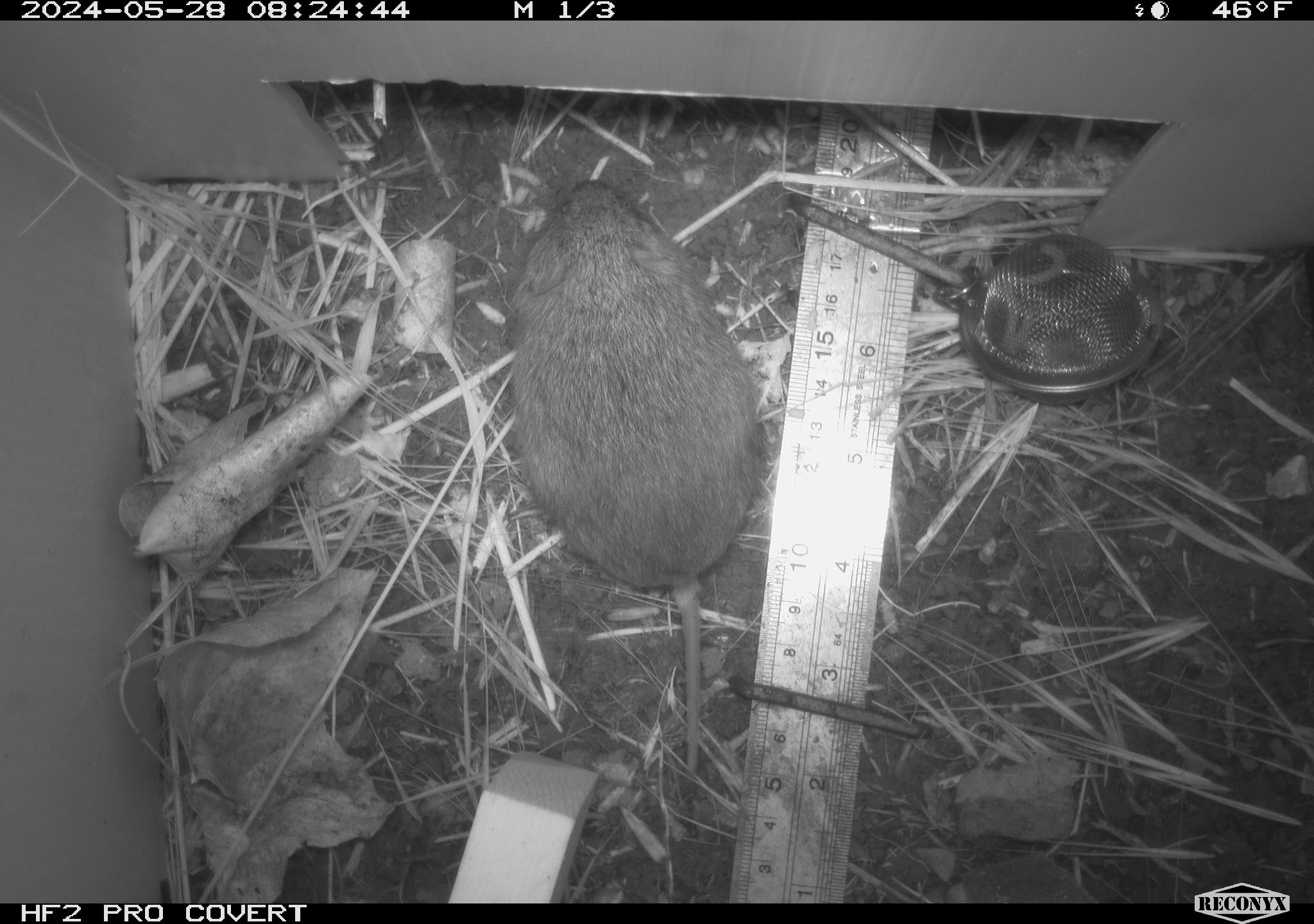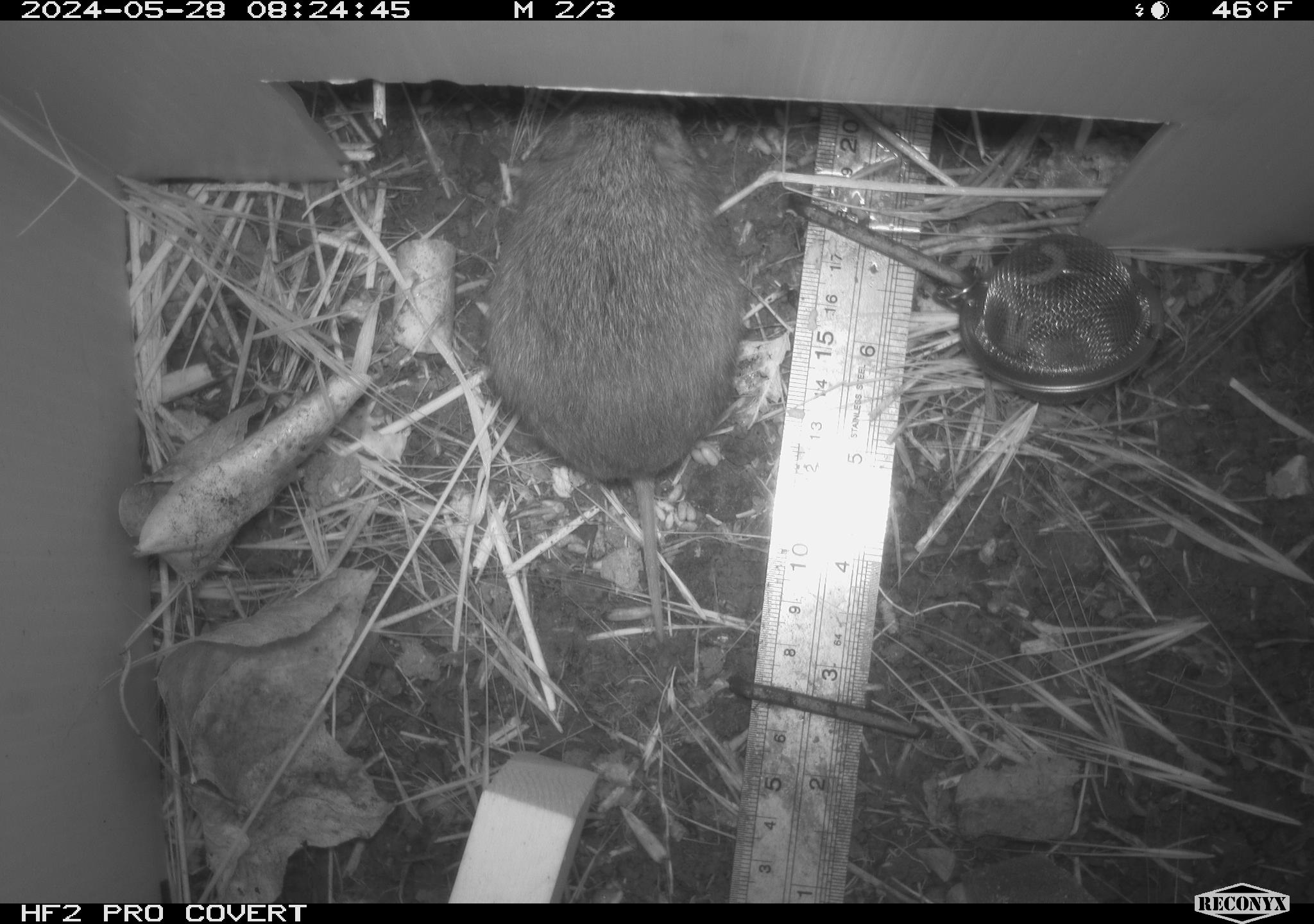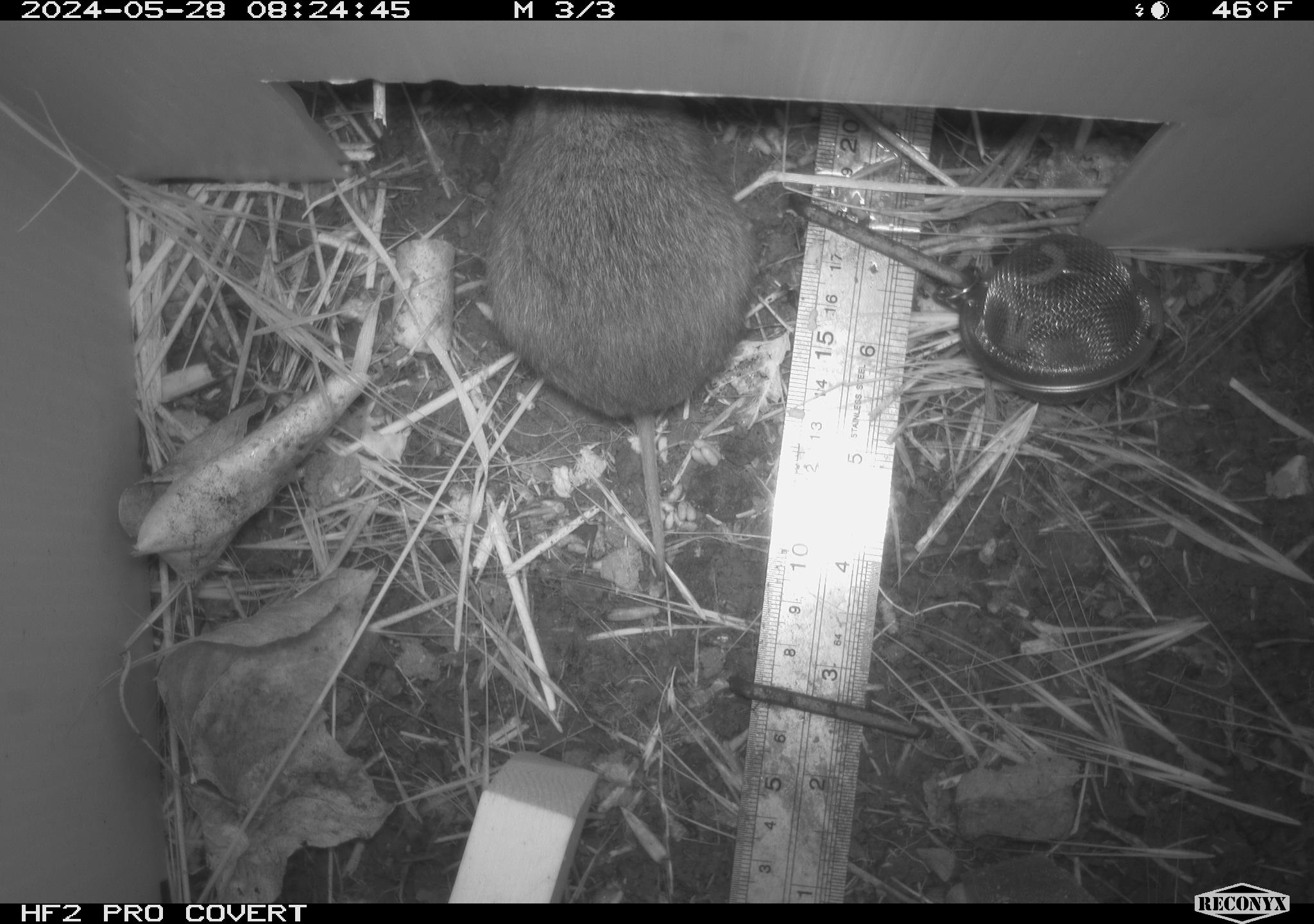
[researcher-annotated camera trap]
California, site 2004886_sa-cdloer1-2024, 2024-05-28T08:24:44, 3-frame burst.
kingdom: Animalia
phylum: Chordata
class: Mammalia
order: Rodentia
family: Cricetidae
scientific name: Arvicolinae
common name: voles, lemmings, and muskrats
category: arvicolinae subfamily